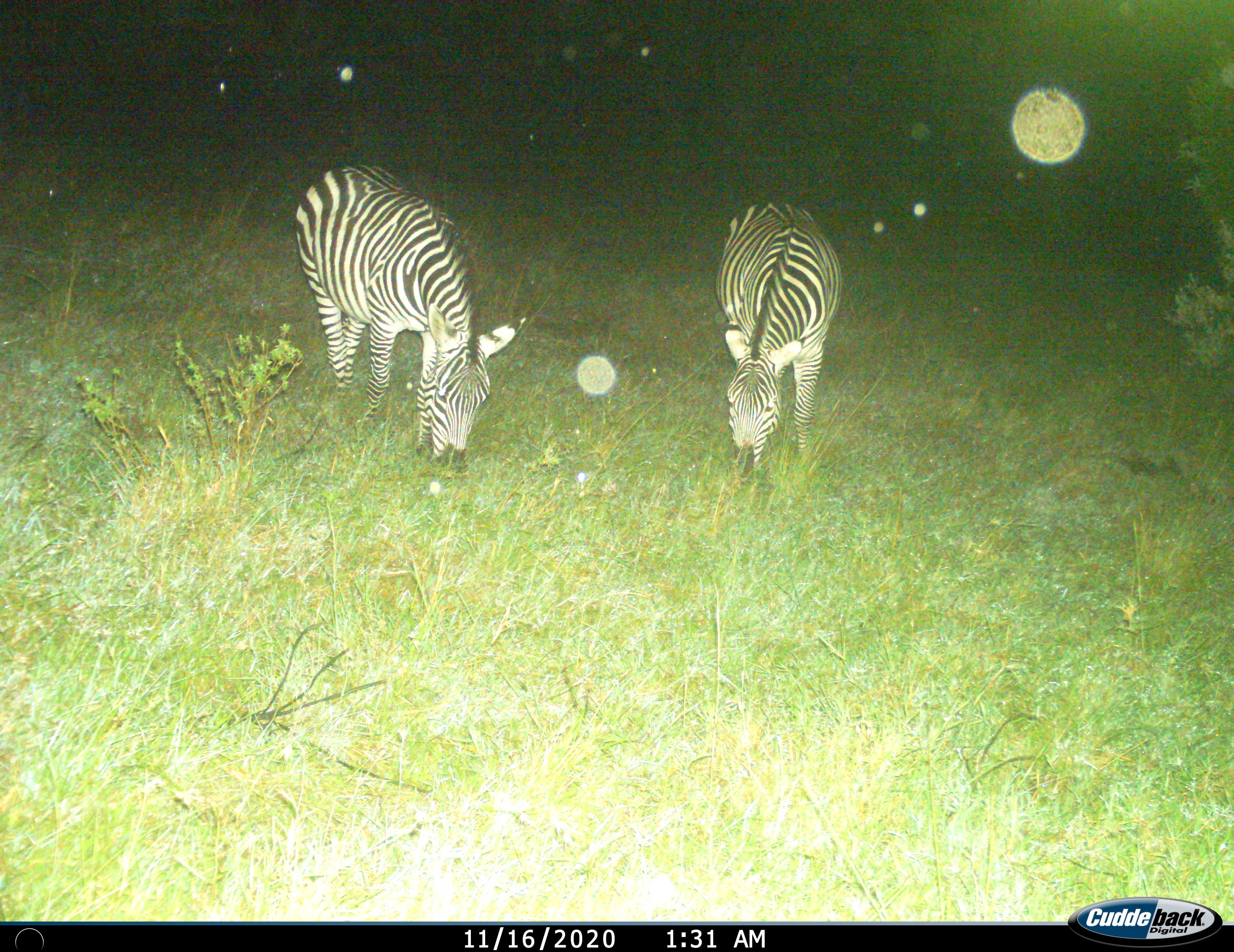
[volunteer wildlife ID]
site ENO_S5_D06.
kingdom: Animalia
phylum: Chordata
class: Mammalia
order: Perissodactyla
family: Equidae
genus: Equus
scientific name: Equus quagga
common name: plains zebra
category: zebraplains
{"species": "zebraplains (plains zebra) (Equus quagga)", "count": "2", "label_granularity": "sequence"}